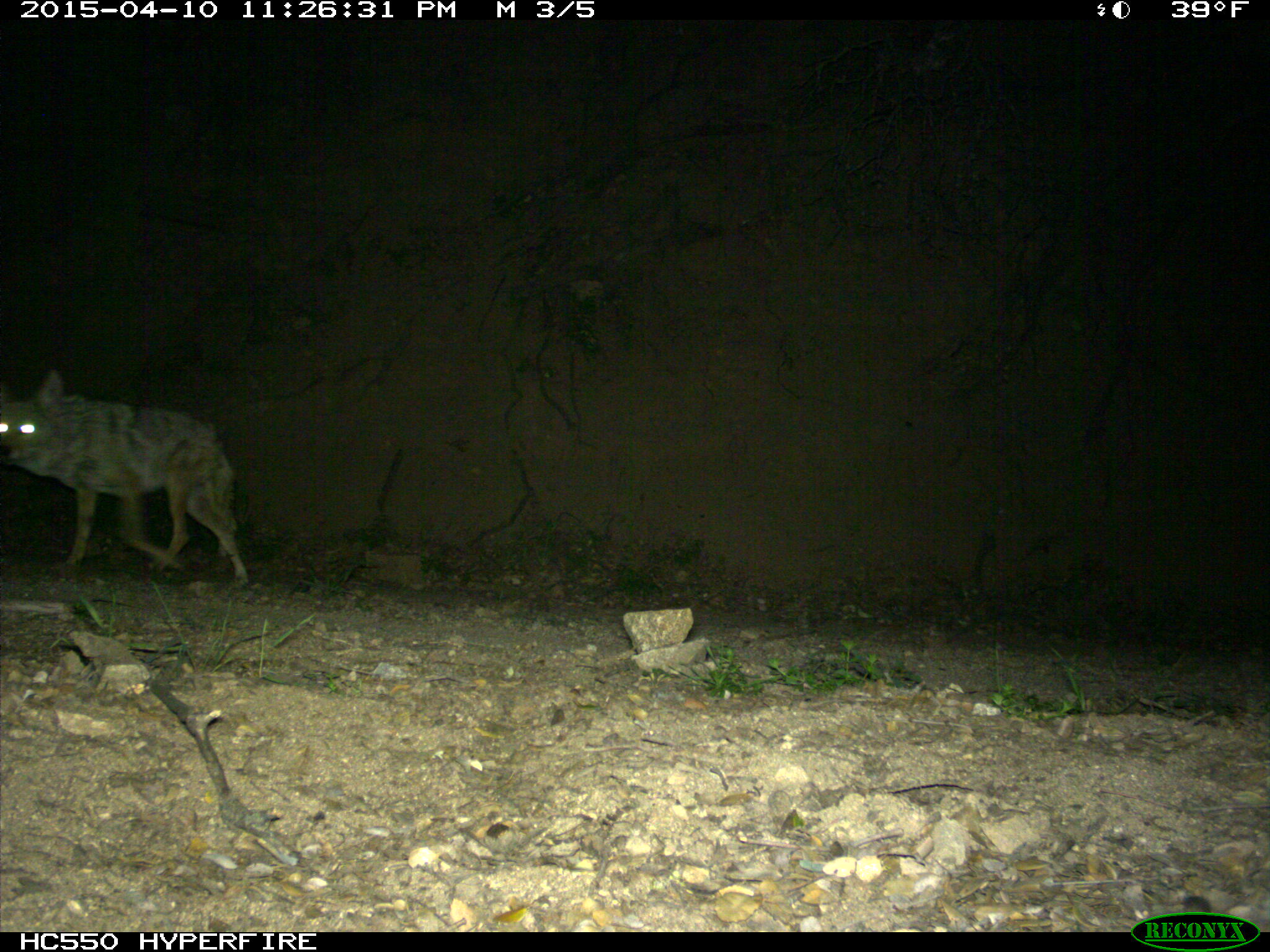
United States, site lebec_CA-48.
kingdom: Animalia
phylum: Chordata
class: Mammalia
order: Carnivora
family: Canidae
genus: Canis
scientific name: Canis latrans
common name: coyote